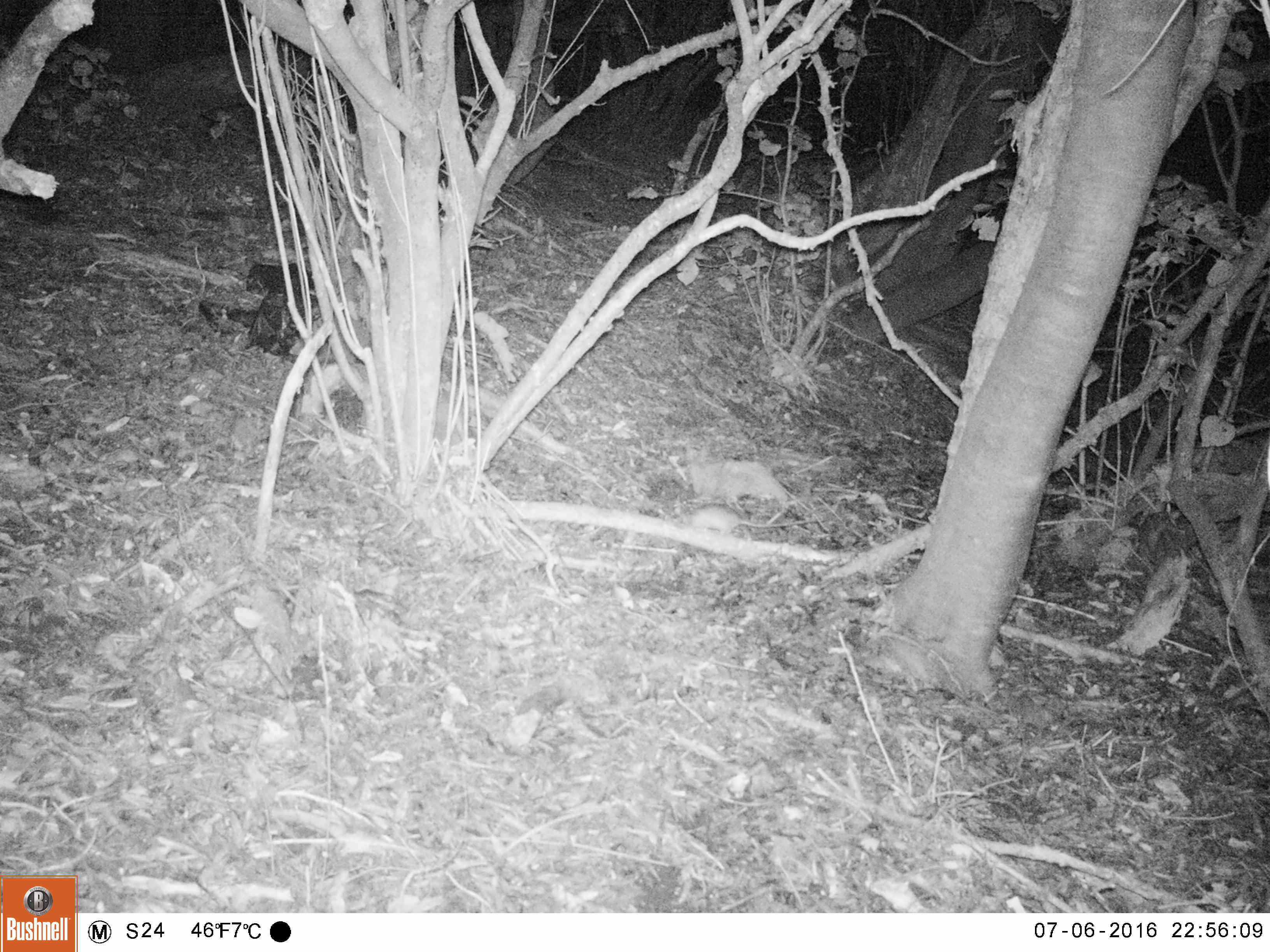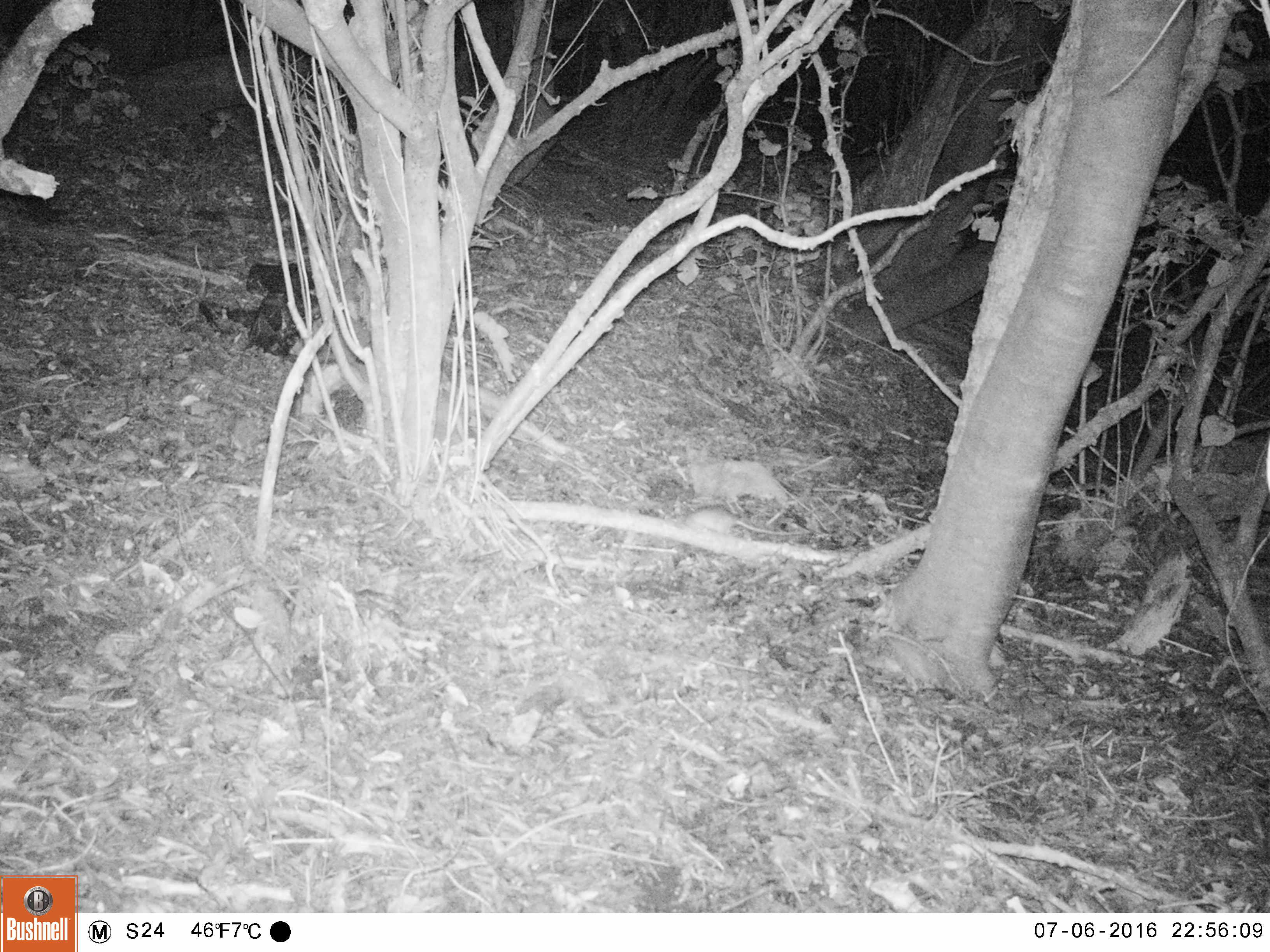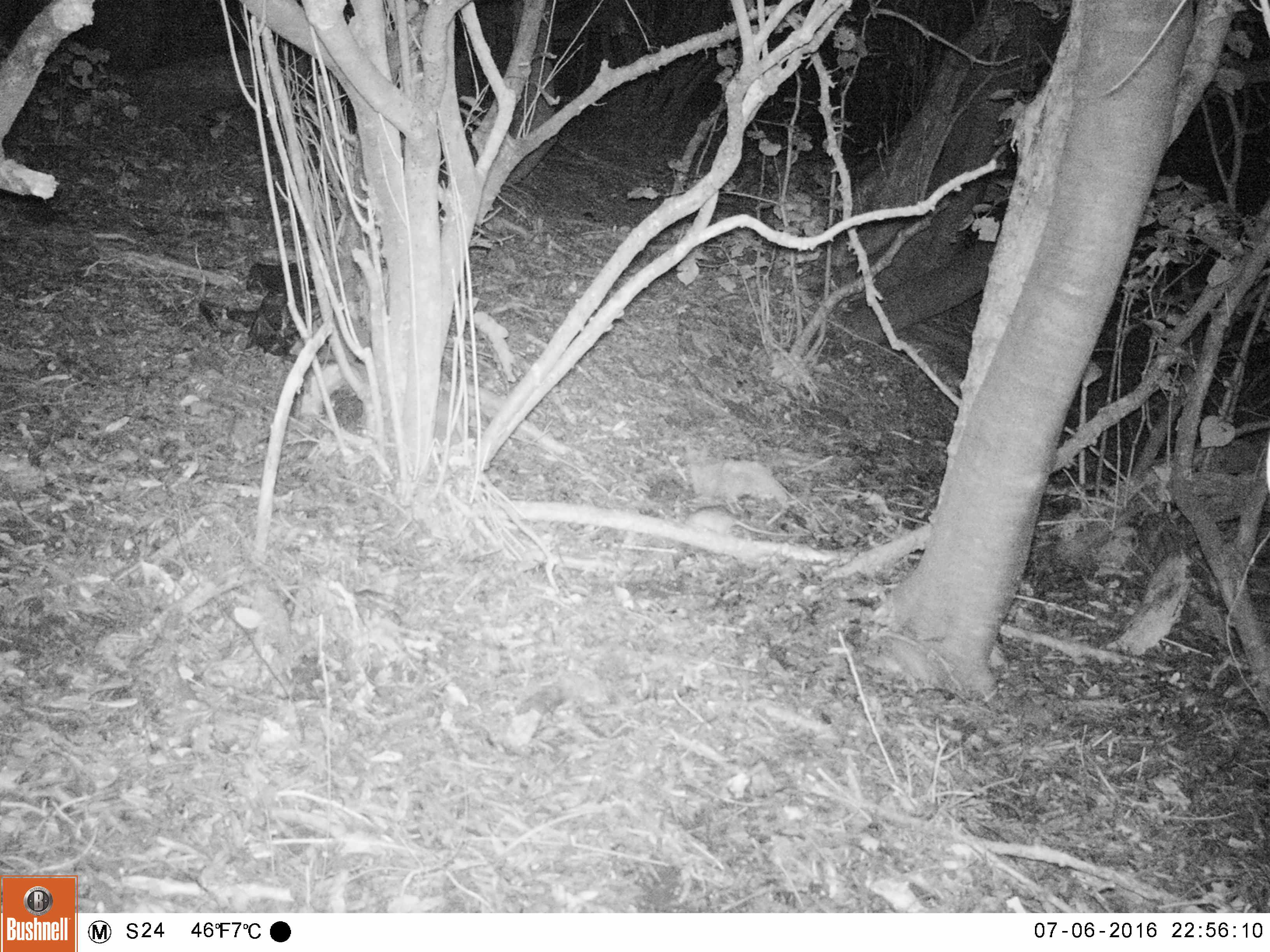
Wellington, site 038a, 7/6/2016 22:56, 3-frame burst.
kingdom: Animalia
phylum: Chordata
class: Mammalia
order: Rodentia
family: Muridae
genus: Rattus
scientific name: Rattus rattus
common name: ship rat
Ship rat (Rattus rattus).